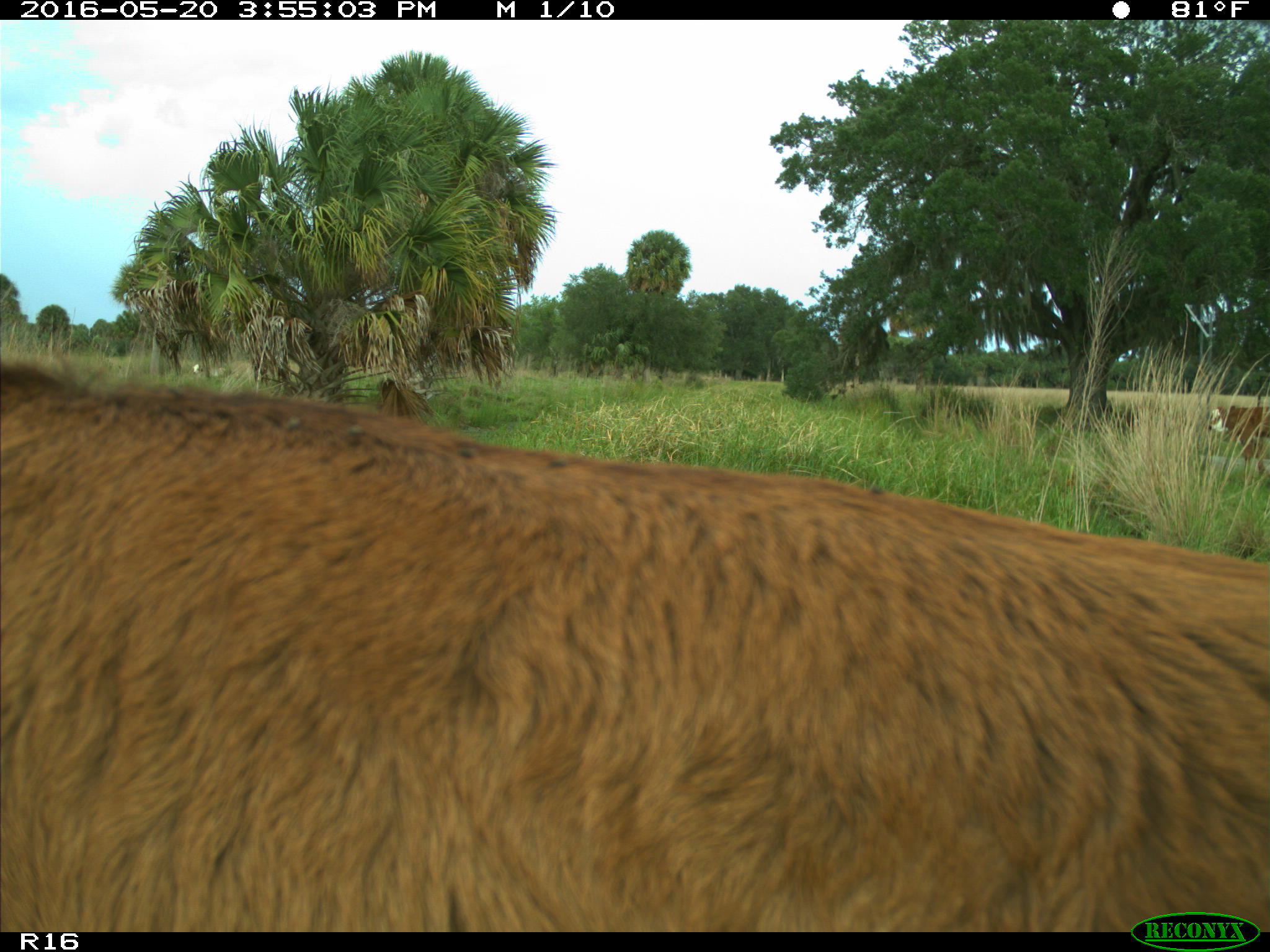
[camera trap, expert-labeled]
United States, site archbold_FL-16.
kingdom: Animalia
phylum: Chordata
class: Mammalia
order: Artiodactyla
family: Bovidae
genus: Bos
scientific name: Bos taurus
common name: domestic cow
Bos taurus (domestic cow).